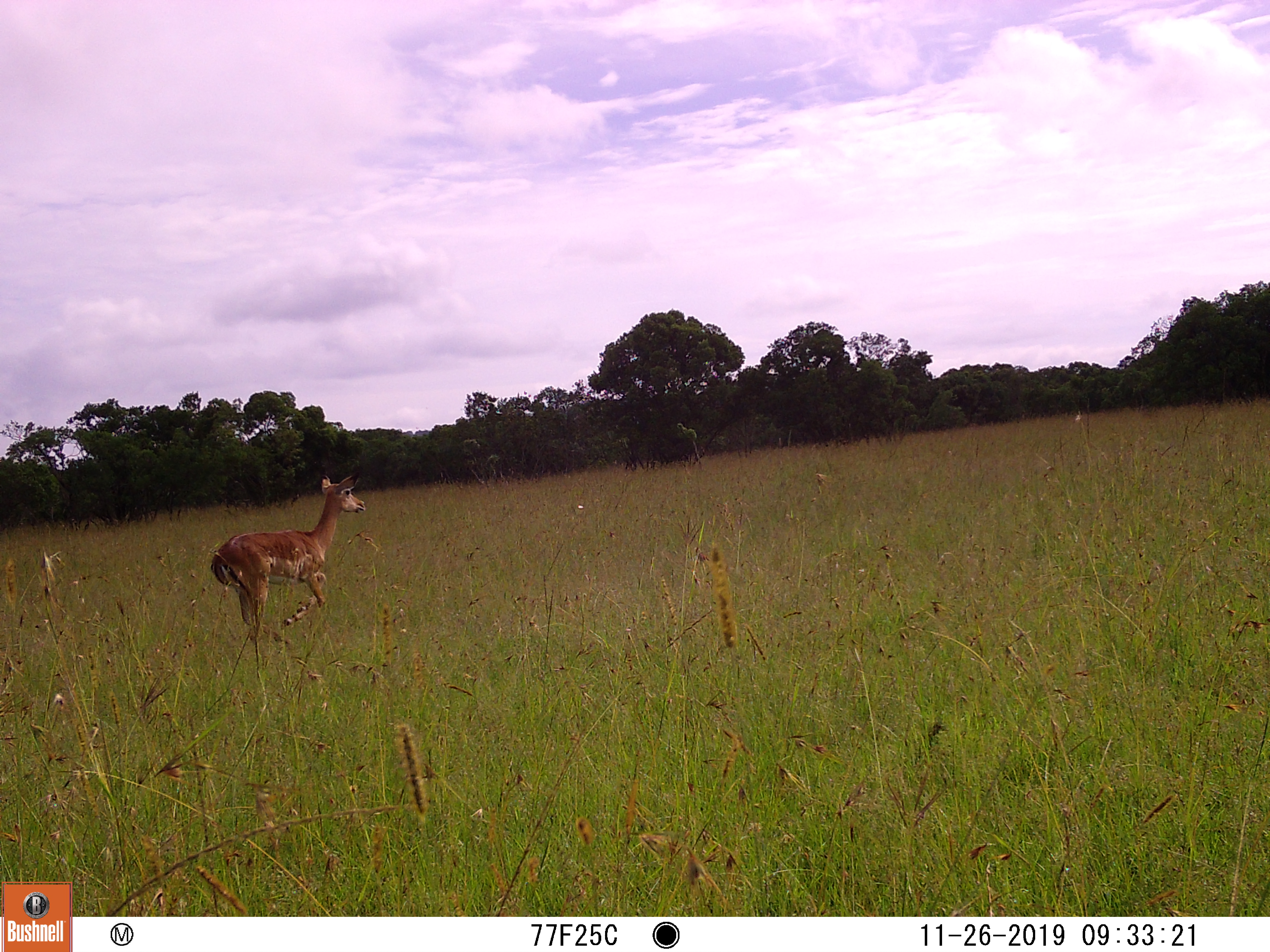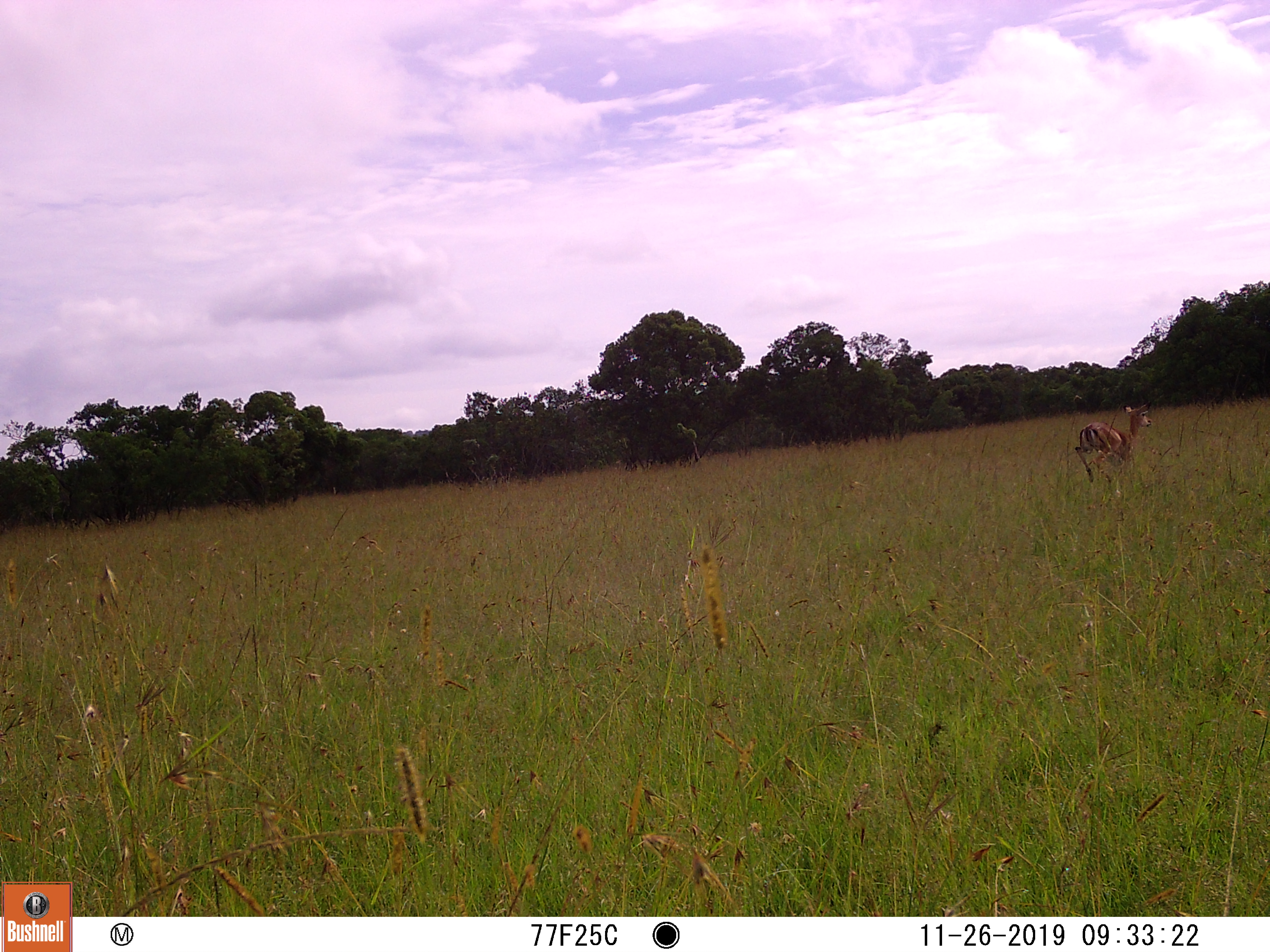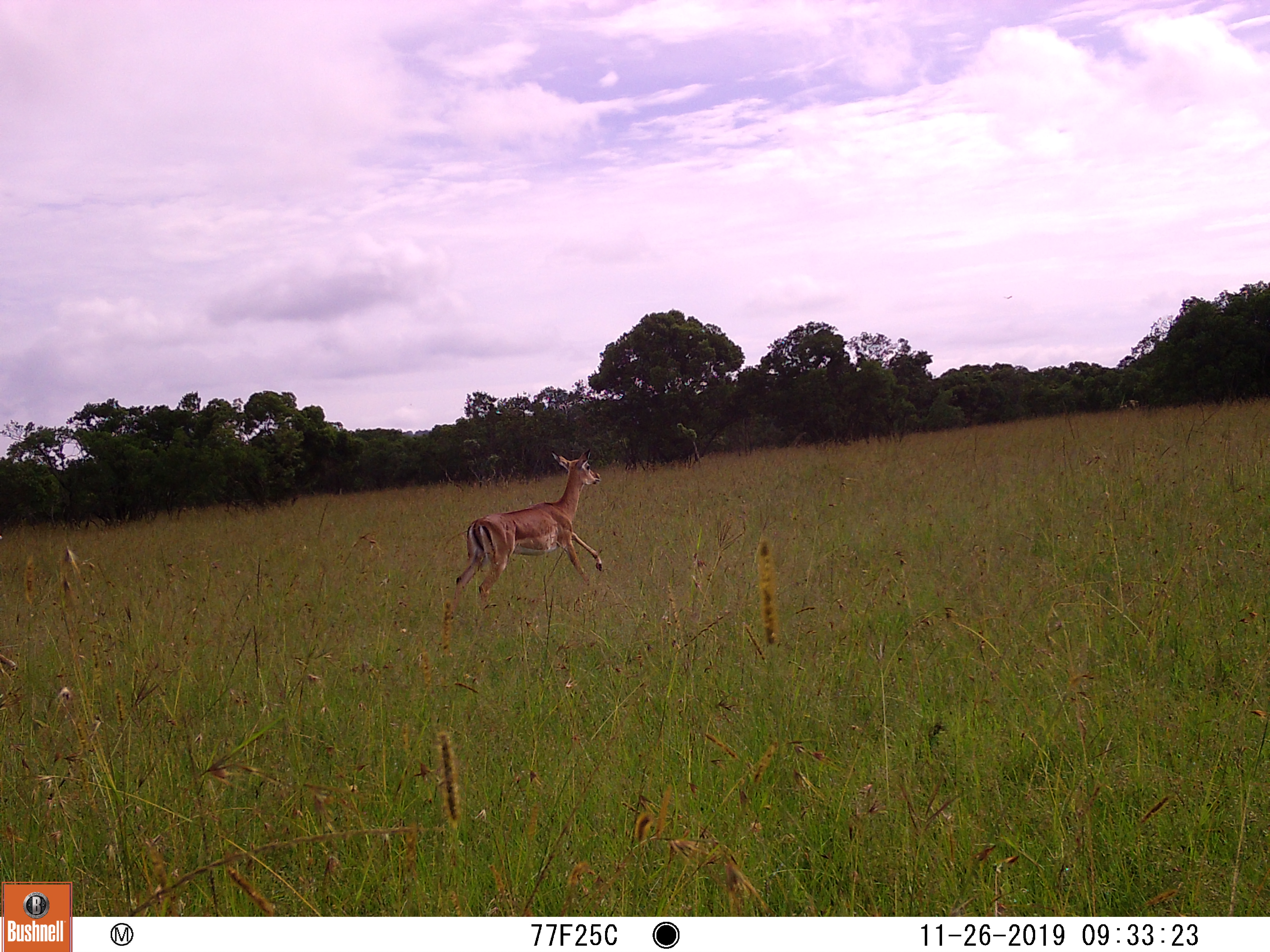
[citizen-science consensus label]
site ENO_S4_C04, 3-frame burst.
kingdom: Animalia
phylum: Chordata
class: Mammalia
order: Artiodactyla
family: Bovidae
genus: Aepyceros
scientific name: Aepyceros melampus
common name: impala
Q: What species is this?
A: Impala (Aepyceros melampus).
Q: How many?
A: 1.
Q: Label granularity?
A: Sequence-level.